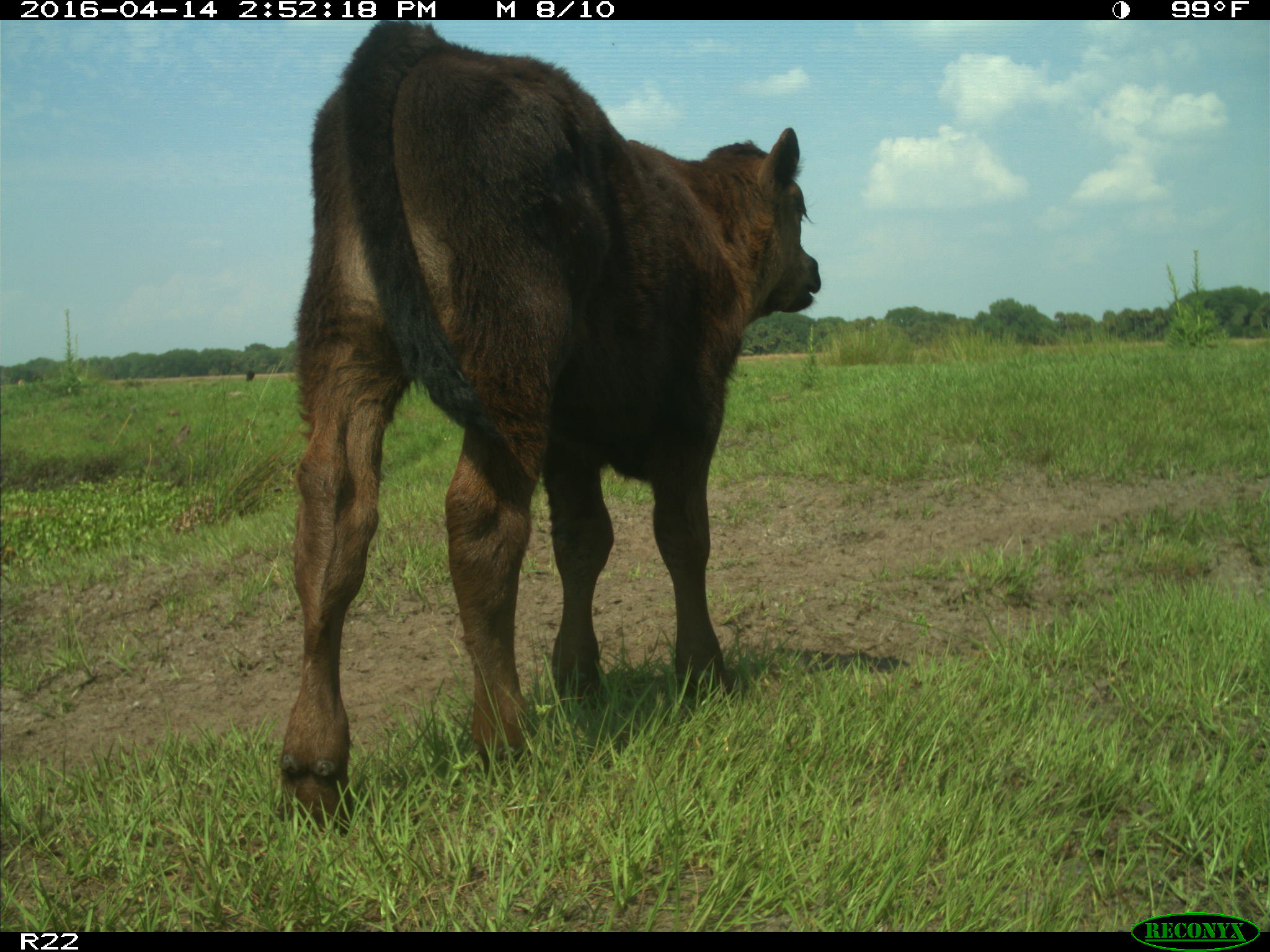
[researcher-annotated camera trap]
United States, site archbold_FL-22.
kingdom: Animalia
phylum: Chordata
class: Mammalia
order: Artiodactyla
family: Bovidae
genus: Bos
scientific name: Bos taurus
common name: domestic cow